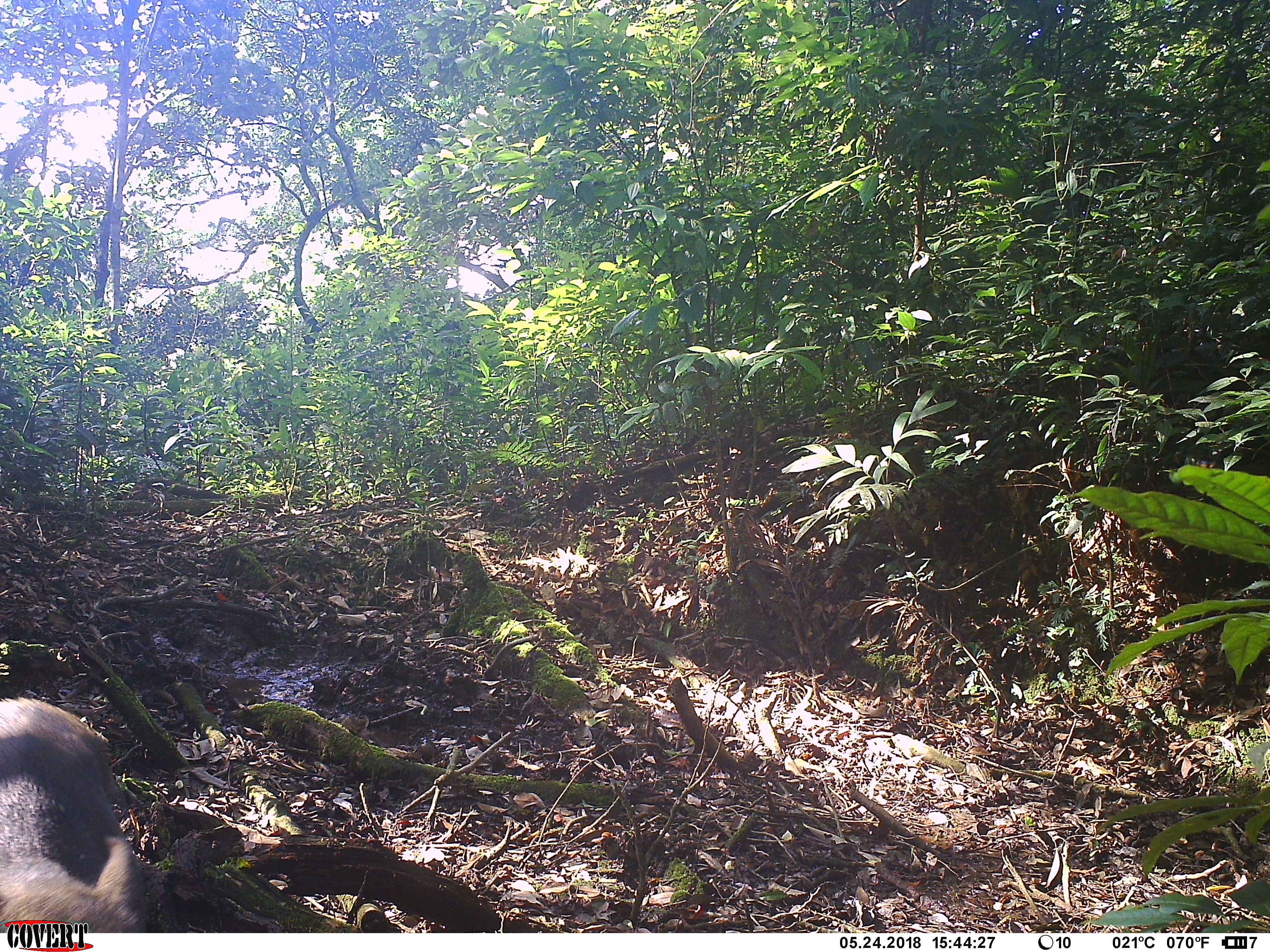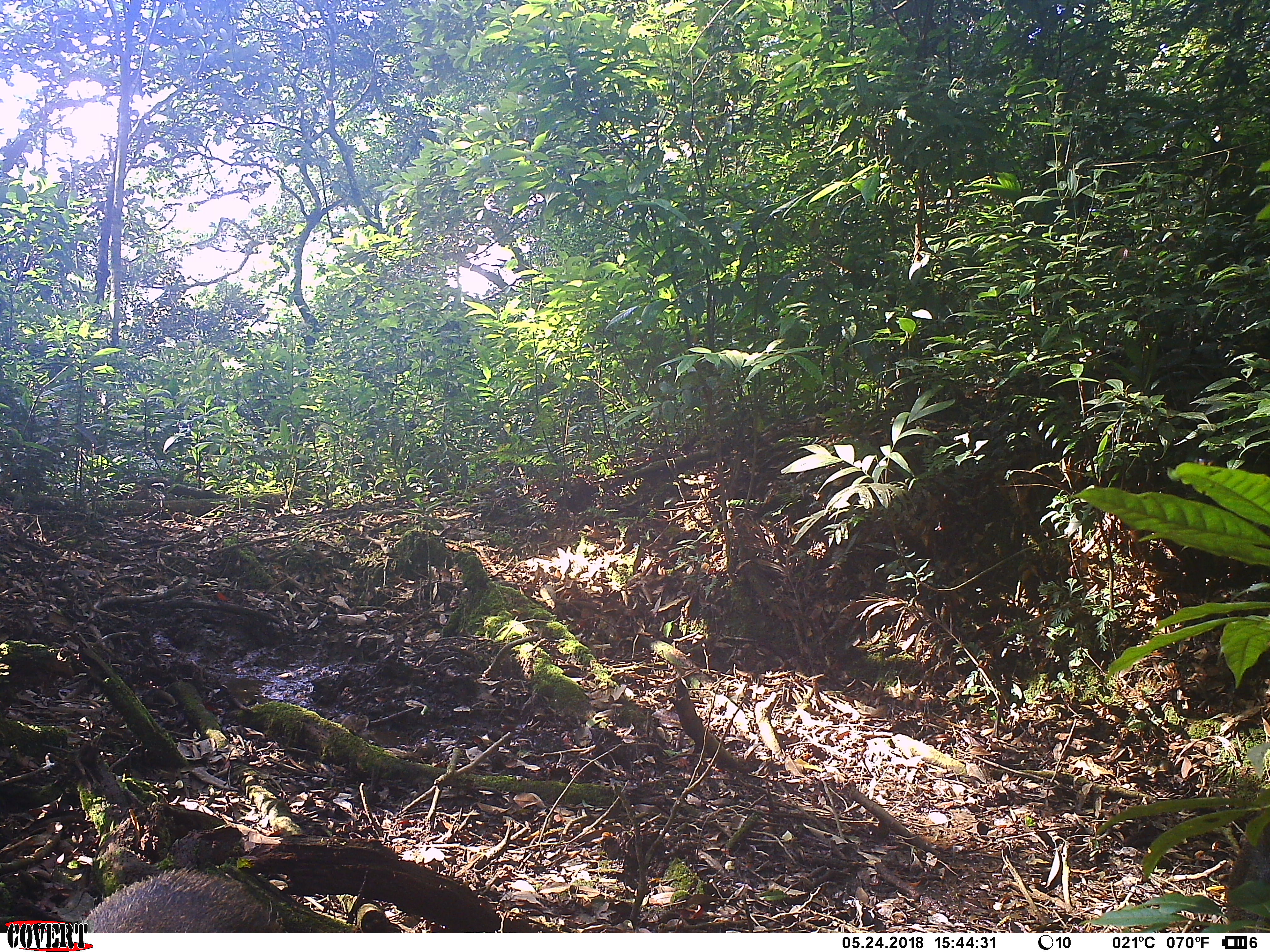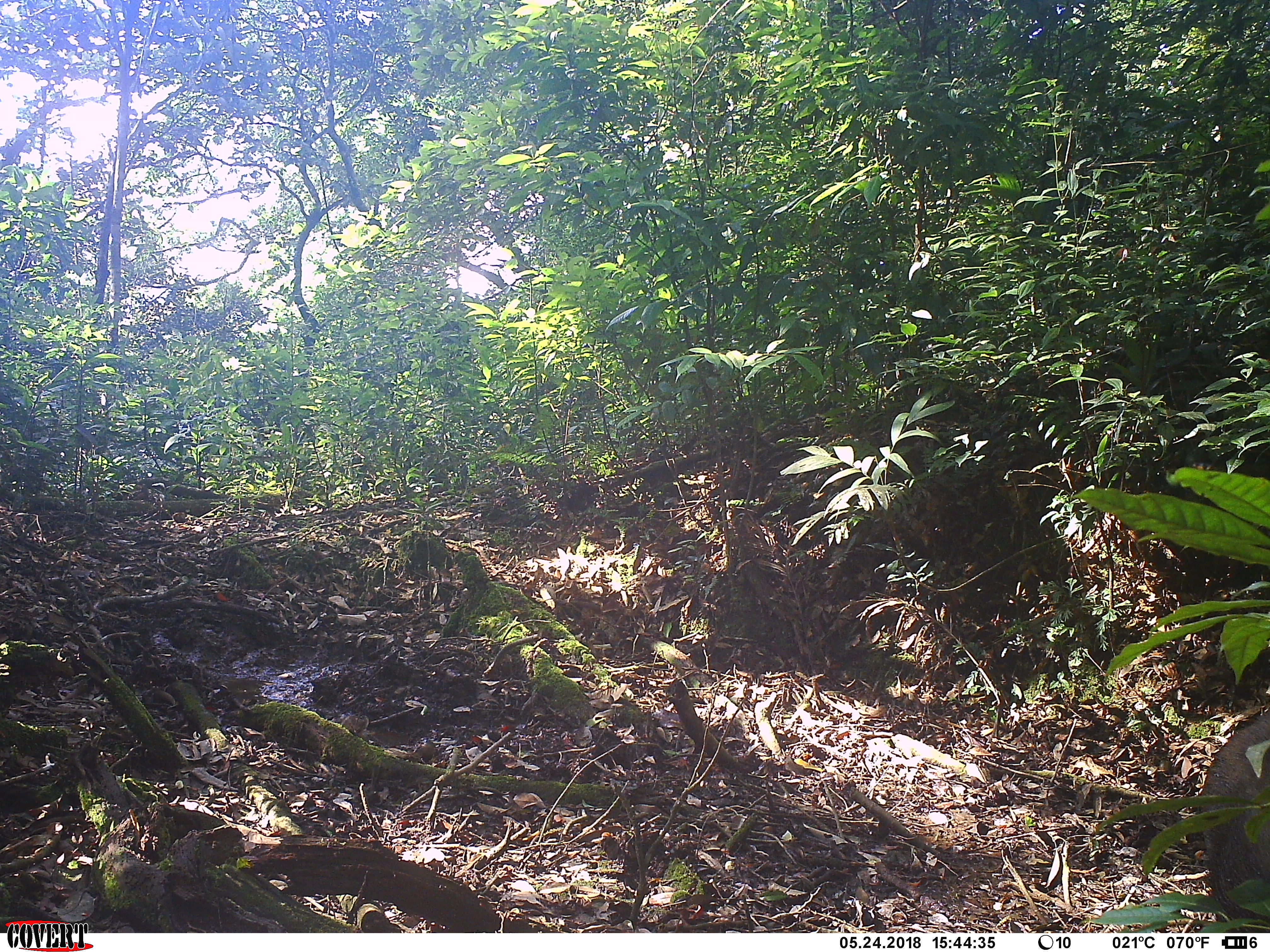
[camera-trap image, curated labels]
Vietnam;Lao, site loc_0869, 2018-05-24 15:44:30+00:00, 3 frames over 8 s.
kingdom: Animalia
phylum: Chordata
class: Mammalia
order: Artiodactyla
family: Suidae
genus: Sus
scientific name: Sus scrofa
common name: eurasian wild pig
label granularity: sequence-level